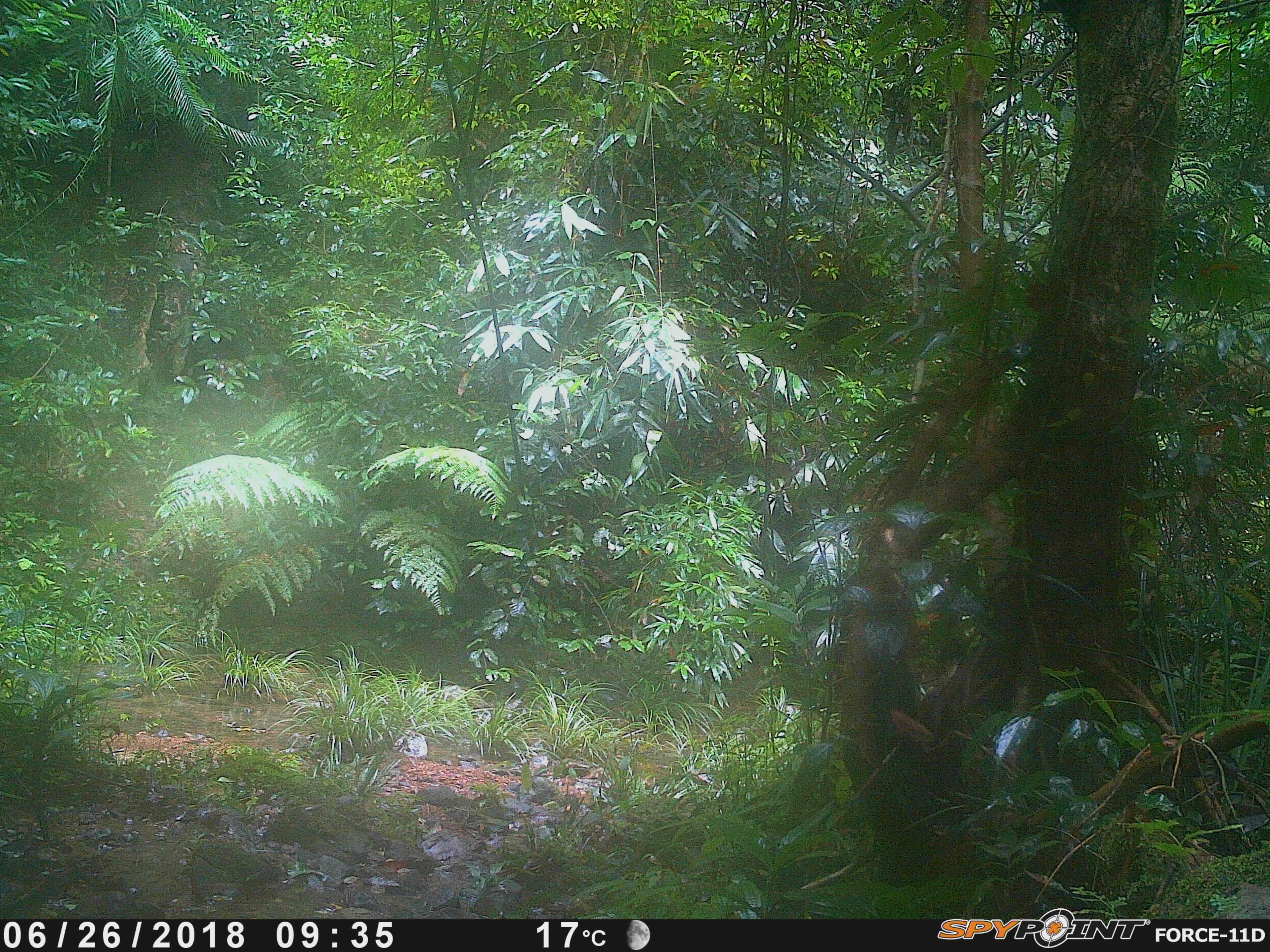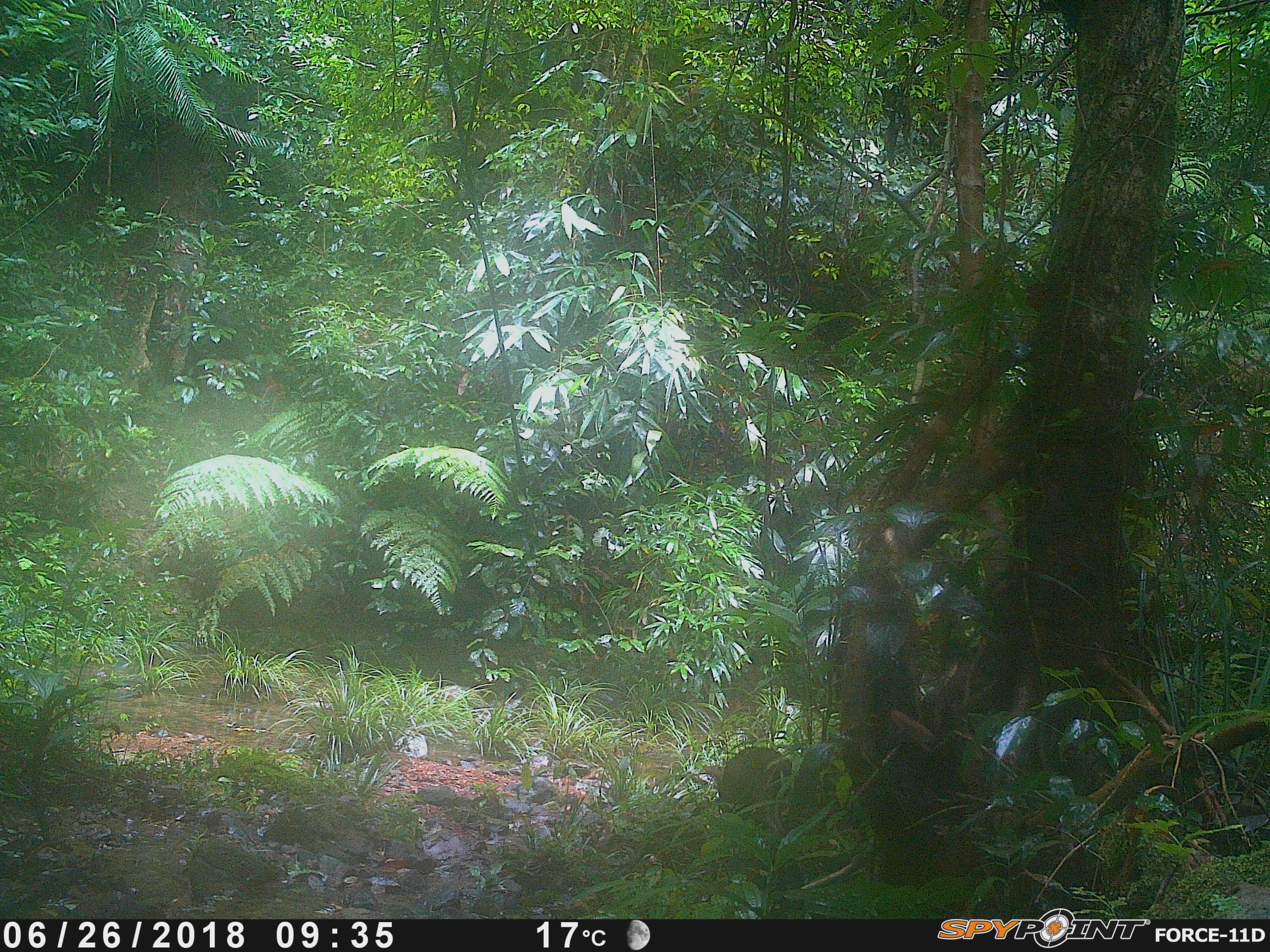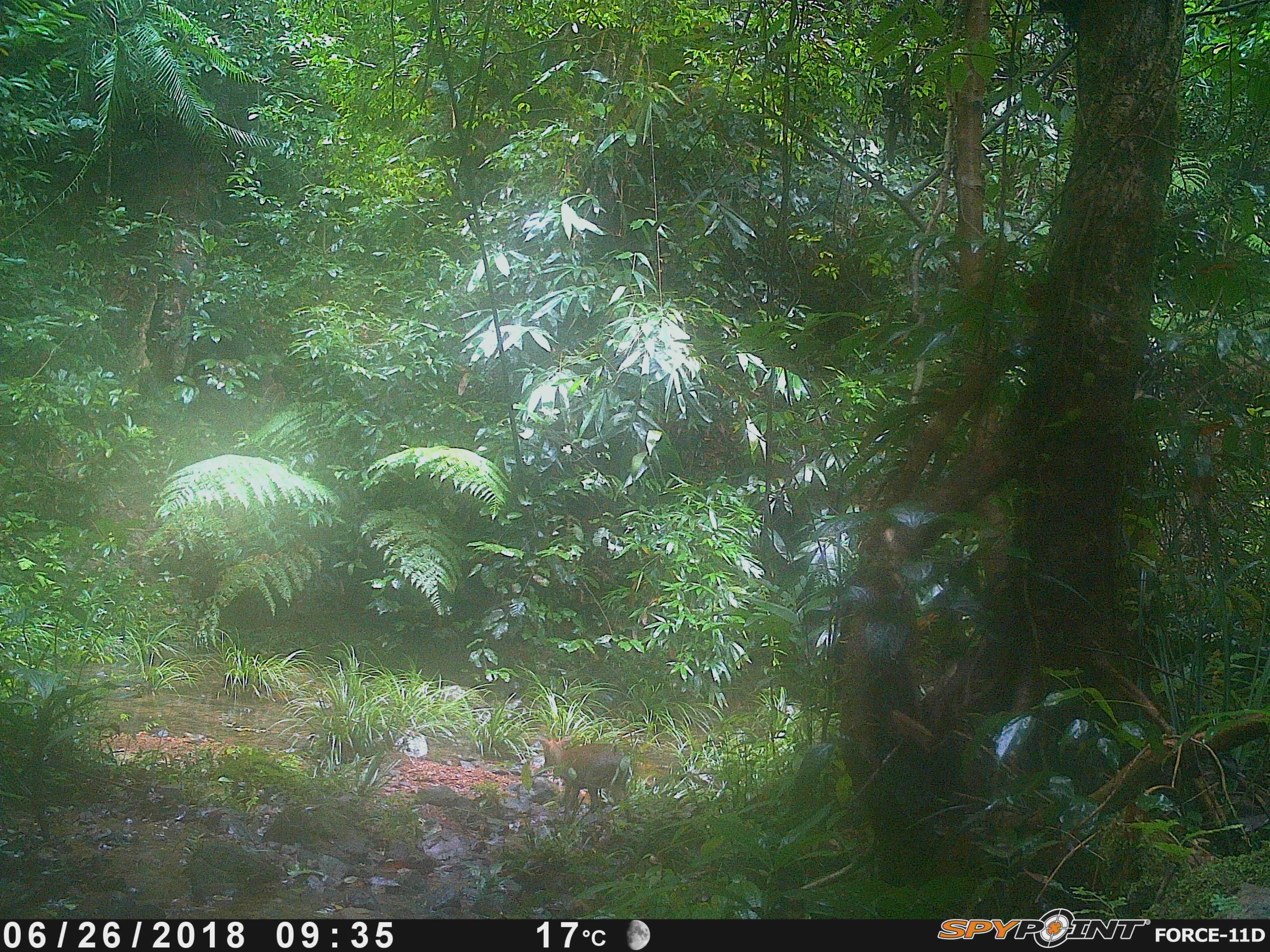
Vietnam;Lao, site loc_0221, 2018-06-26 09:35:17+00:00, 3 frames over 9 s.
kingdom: Animalia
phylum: Chordata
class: Mammalia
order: Artiodactyla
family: Cervidae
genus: Muntiacus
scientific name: Muntiacus rooseveltorum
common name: roosevelt's muntjac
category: roosevelts muntjac group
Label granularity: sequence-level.